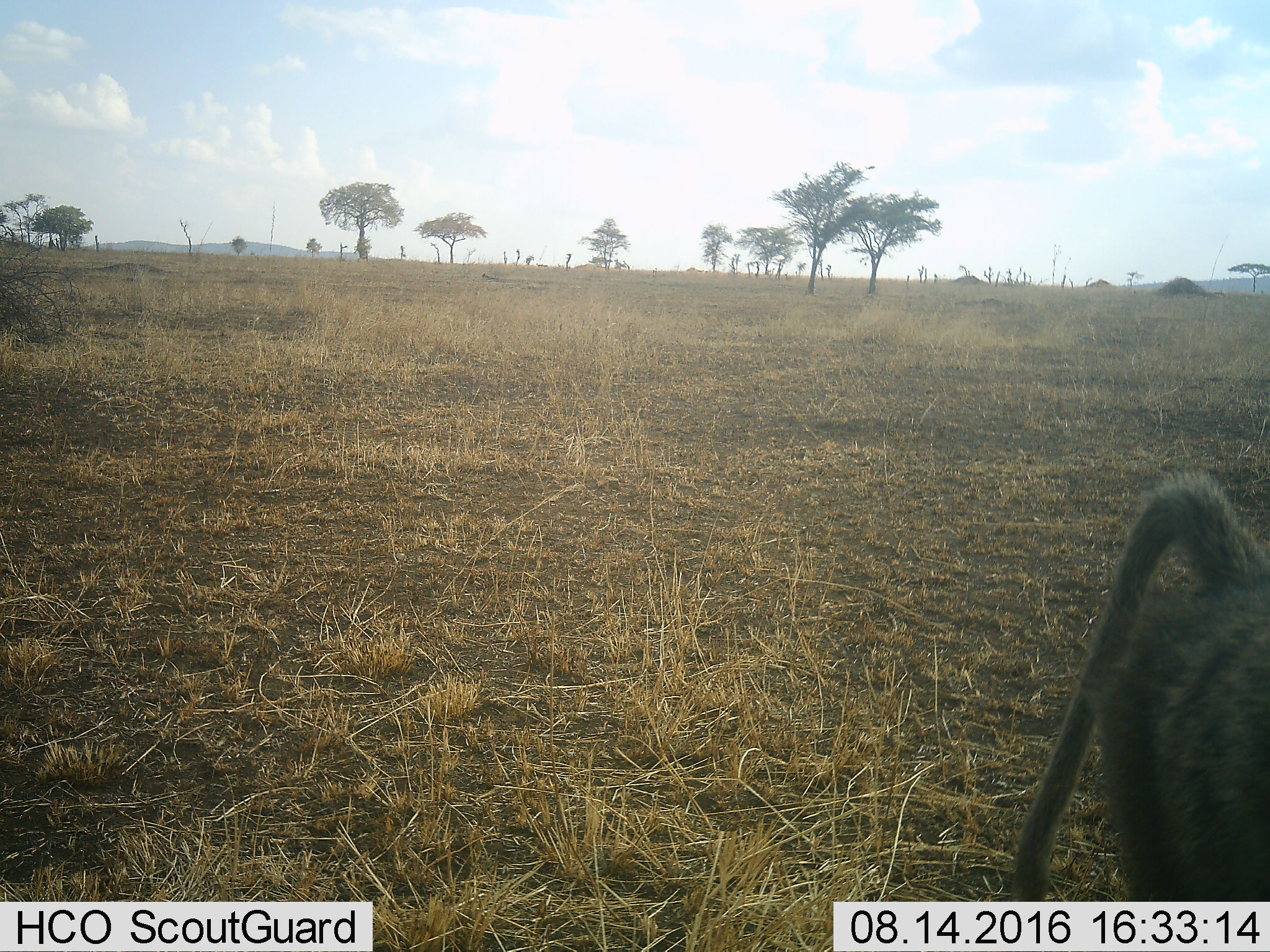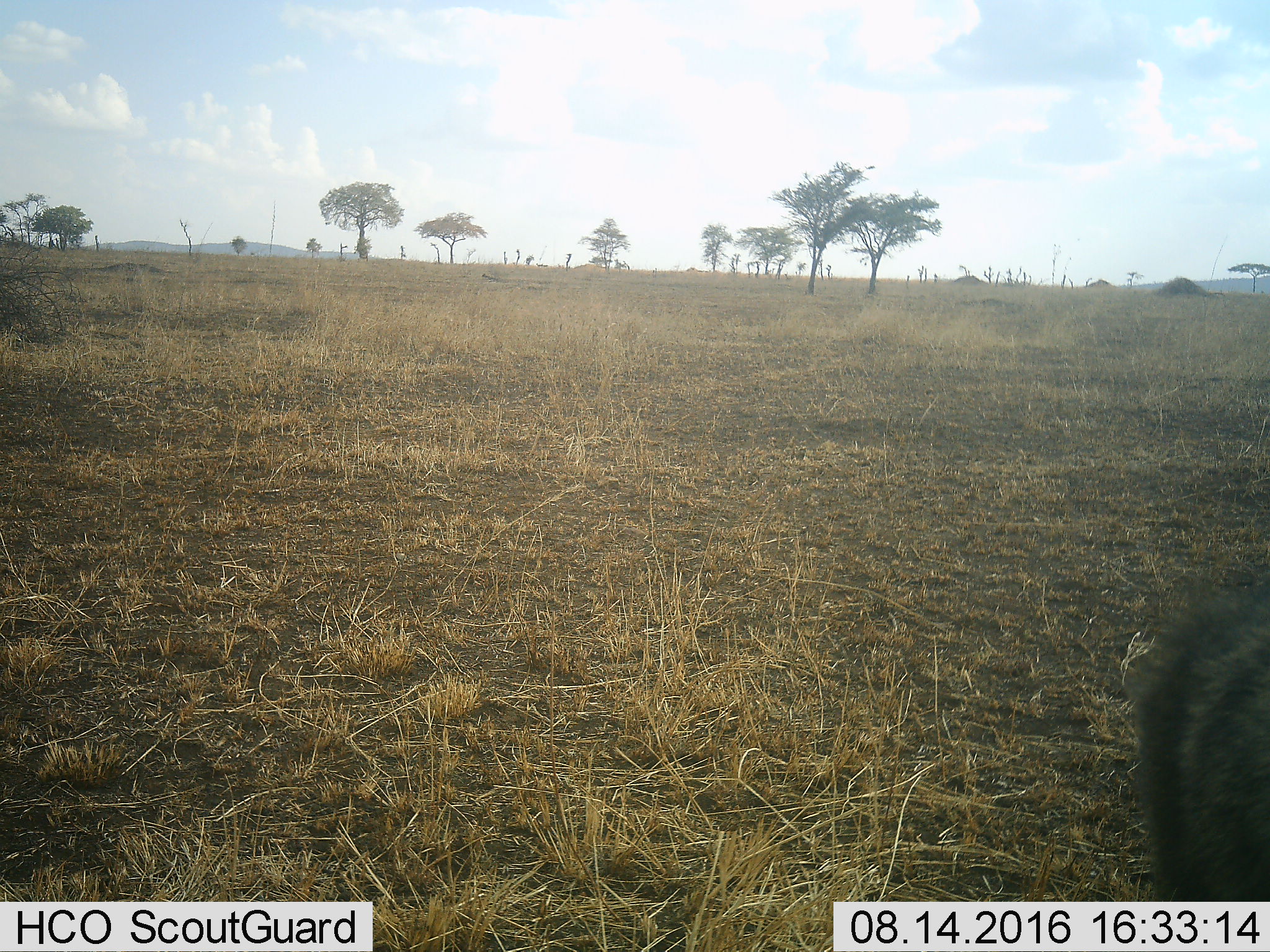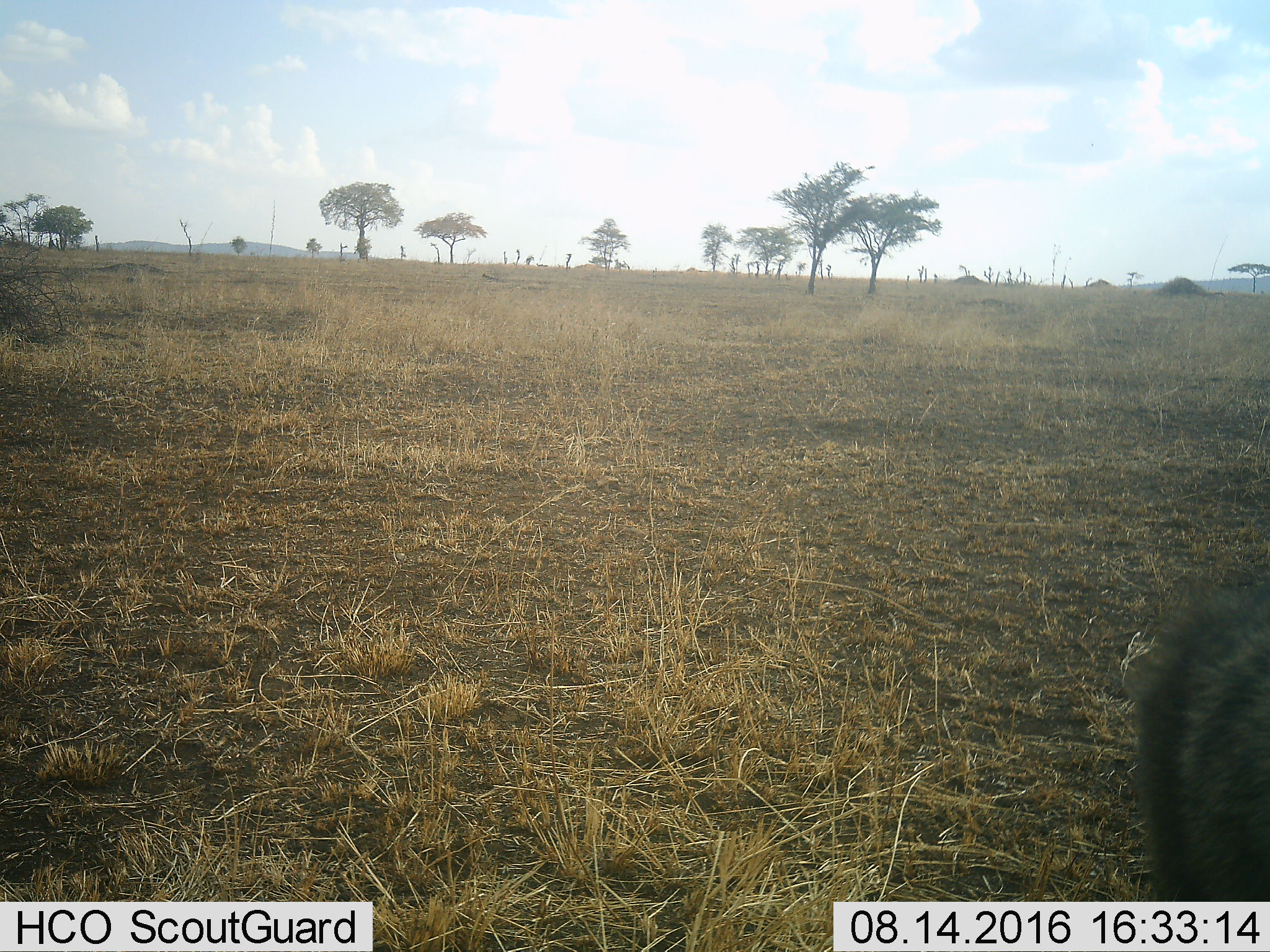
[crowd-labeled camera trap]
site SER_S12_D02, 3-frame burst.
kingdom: Animalia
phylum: Chordata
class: Mammalia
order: Primates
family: Cercopithecidae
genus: Papio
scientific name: Papio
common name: baboon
Baboon (Papio), count 1. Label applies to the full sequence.